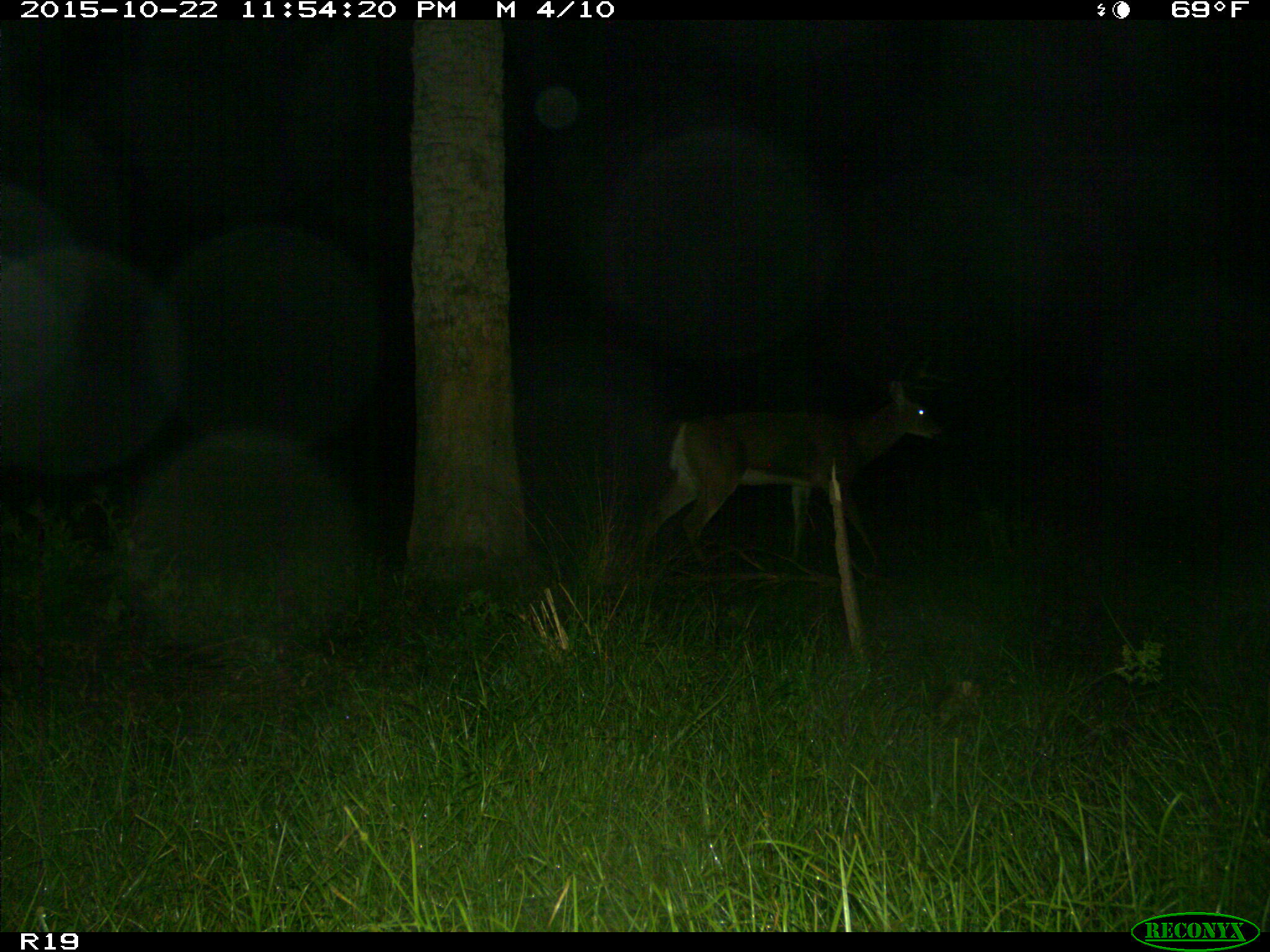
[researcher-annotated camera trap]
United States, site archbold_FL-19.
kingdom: Animalia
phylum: Chordata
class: Mammalia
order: Artiodactyla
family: Cervidae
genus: Odocoileus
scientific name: Odocoileus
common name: deer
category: unidentified deer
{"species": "unidentified deer (deer) (Odocoileus)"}